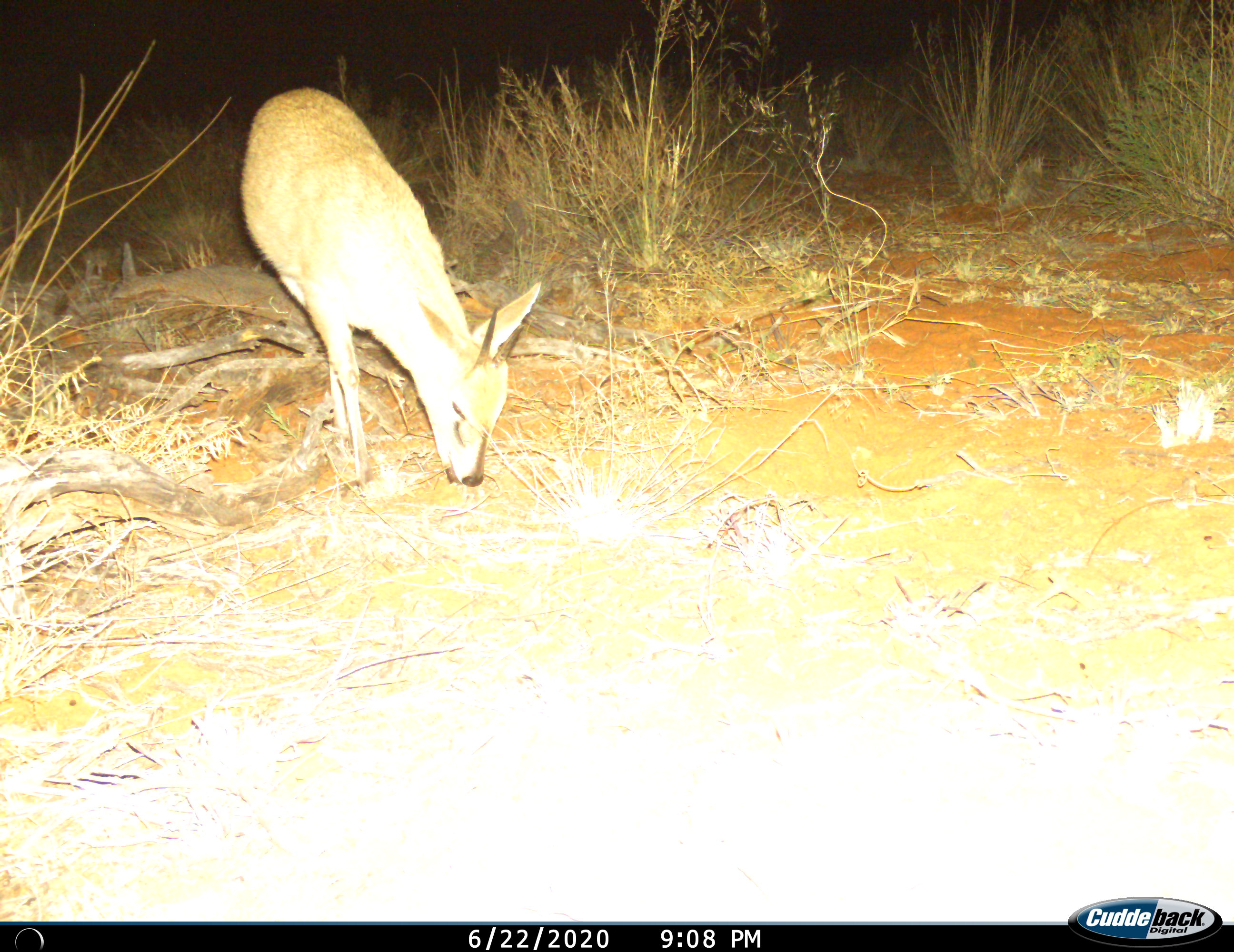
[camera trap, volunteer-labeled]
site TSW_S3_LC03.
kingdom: Animalia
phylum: Chordata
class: Mammalia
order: Artiodactyla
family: Bovidae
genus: Sylvicapra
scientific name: Sylvicapra grimmia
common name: common duiker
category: duikercommongrey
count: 1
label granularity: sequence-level